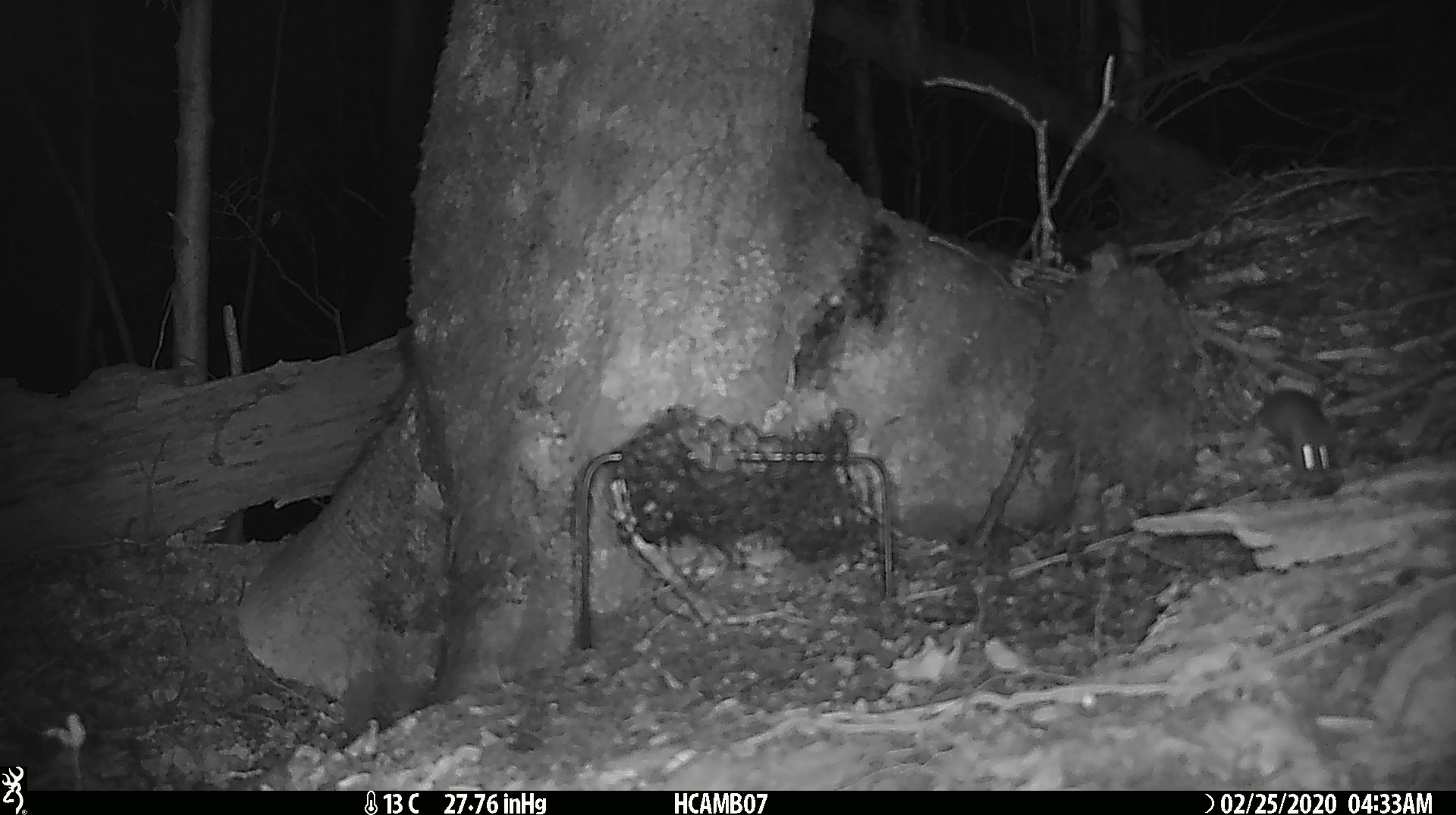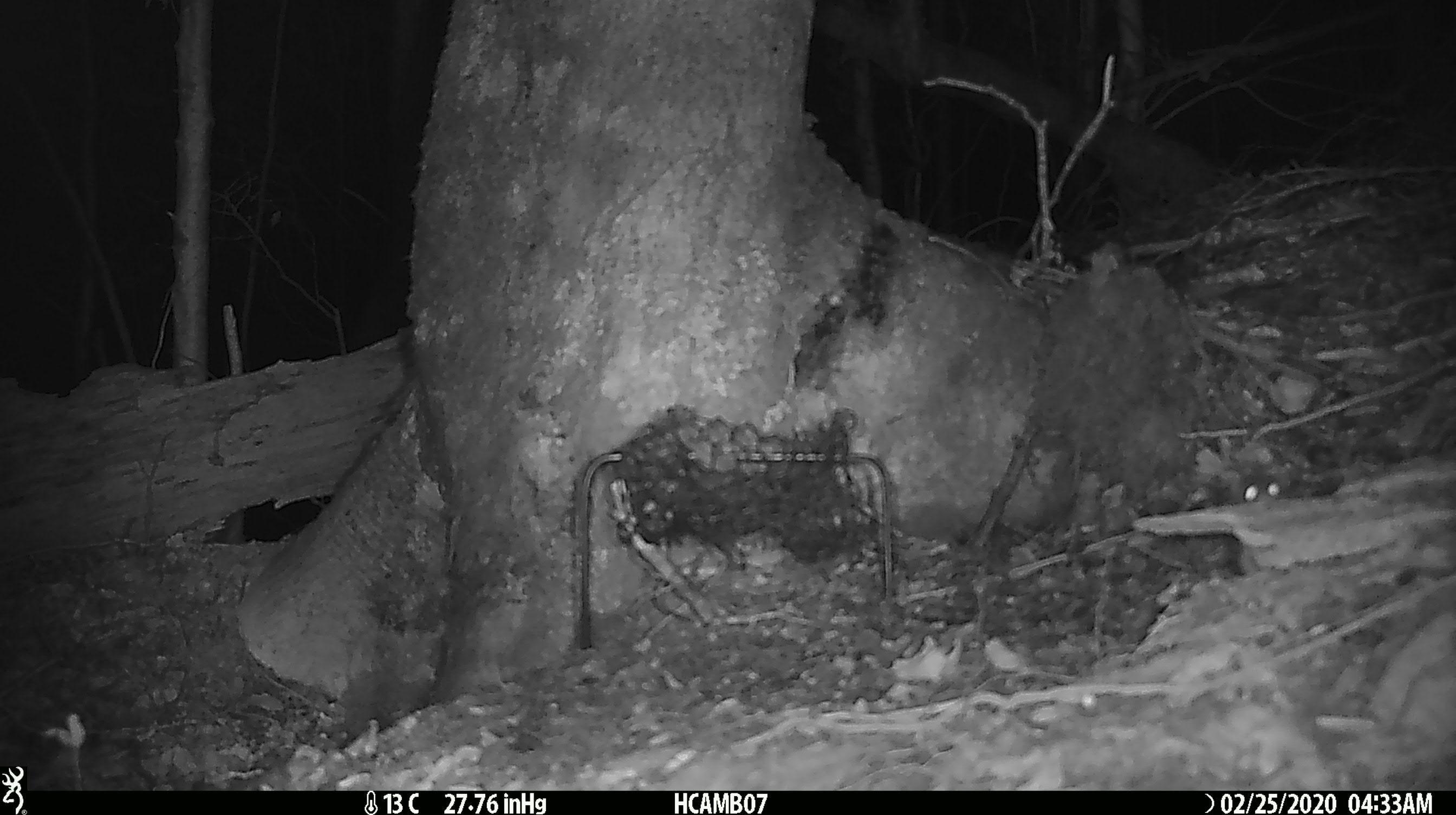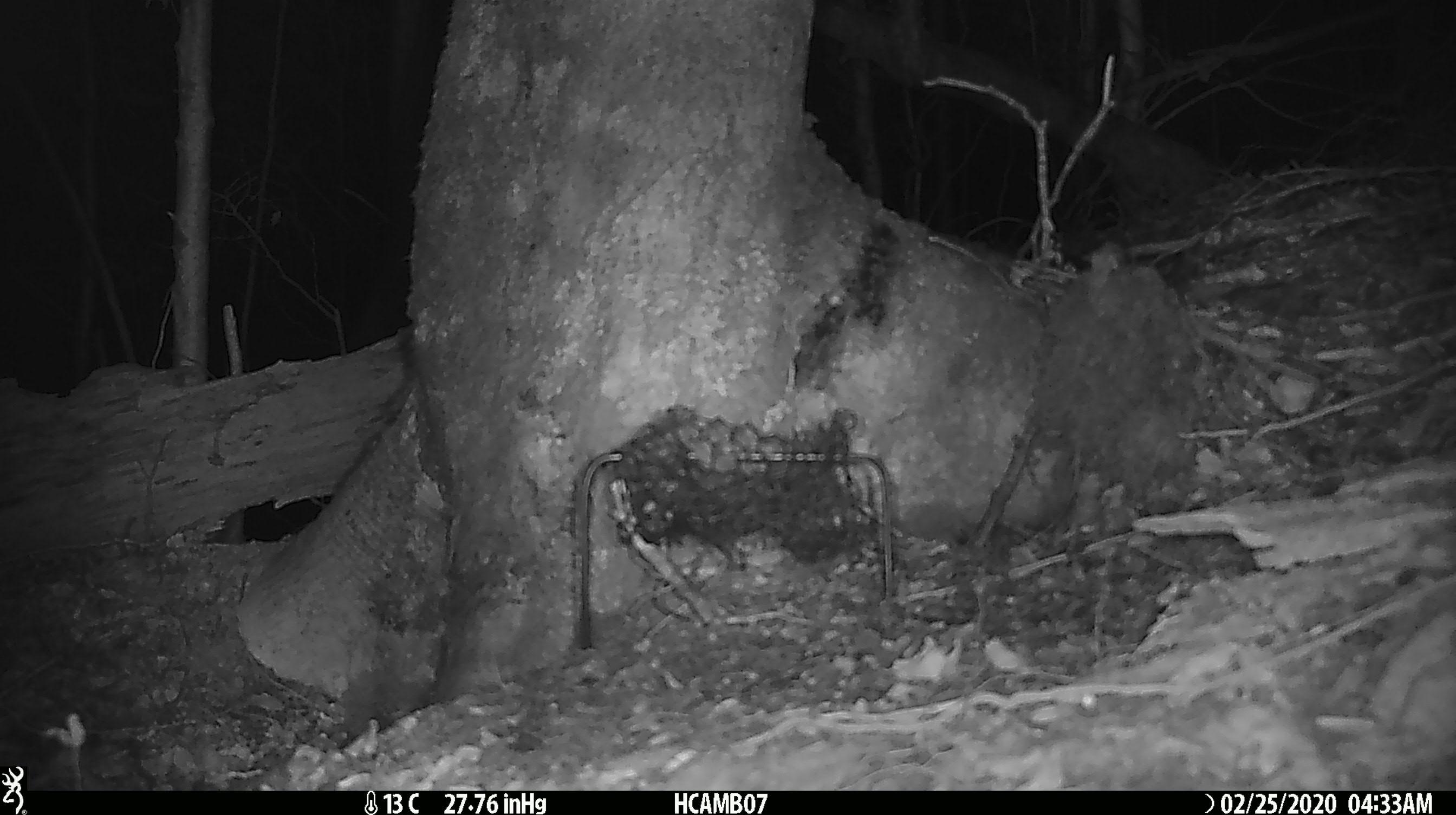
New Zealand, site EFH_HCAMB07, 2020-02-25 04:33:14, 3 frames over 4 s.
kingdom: Animalia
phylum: Chordata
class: Mammalia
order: Rodentia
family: Muridae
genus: Mus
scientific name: Mus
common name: mouse